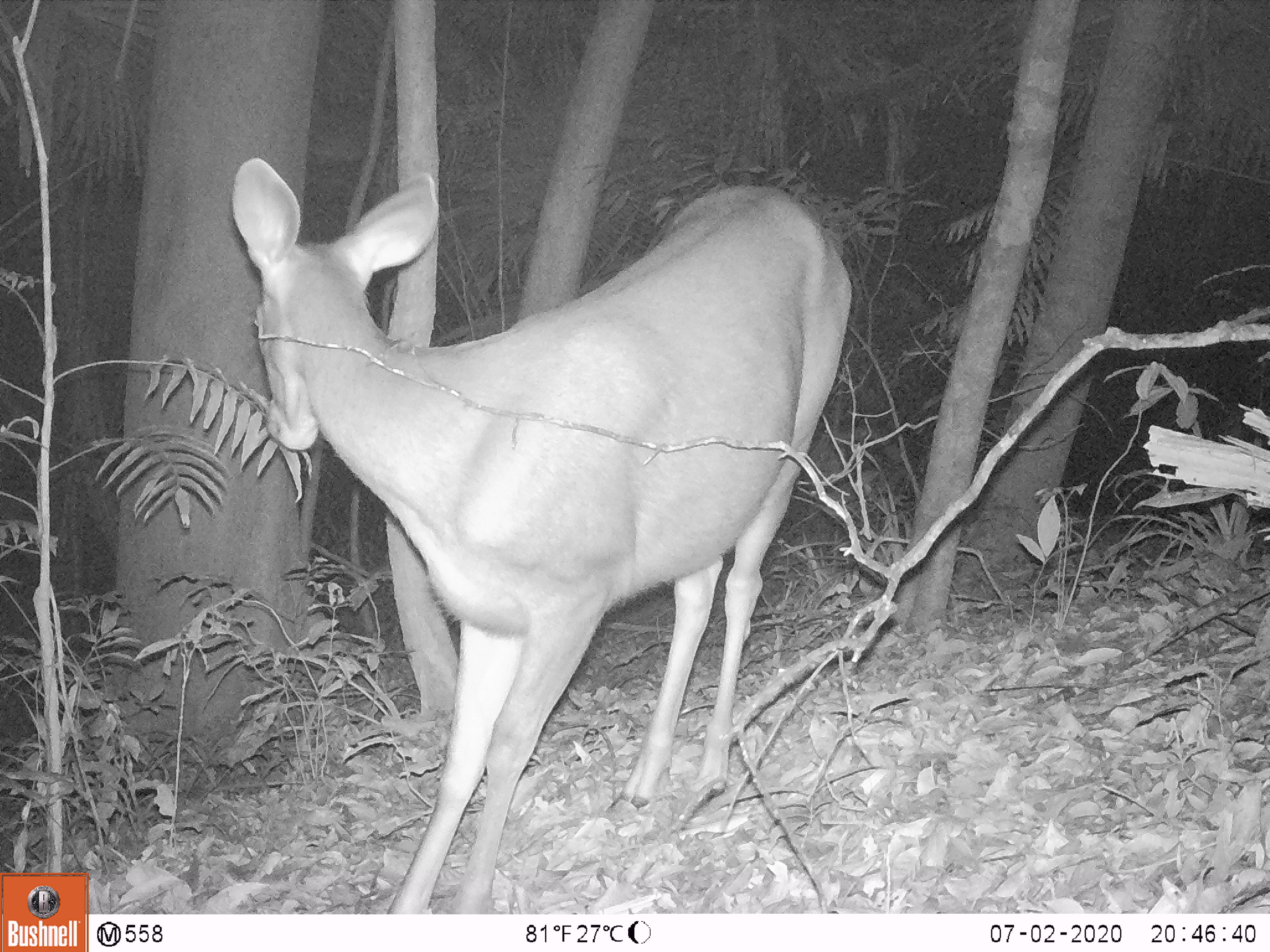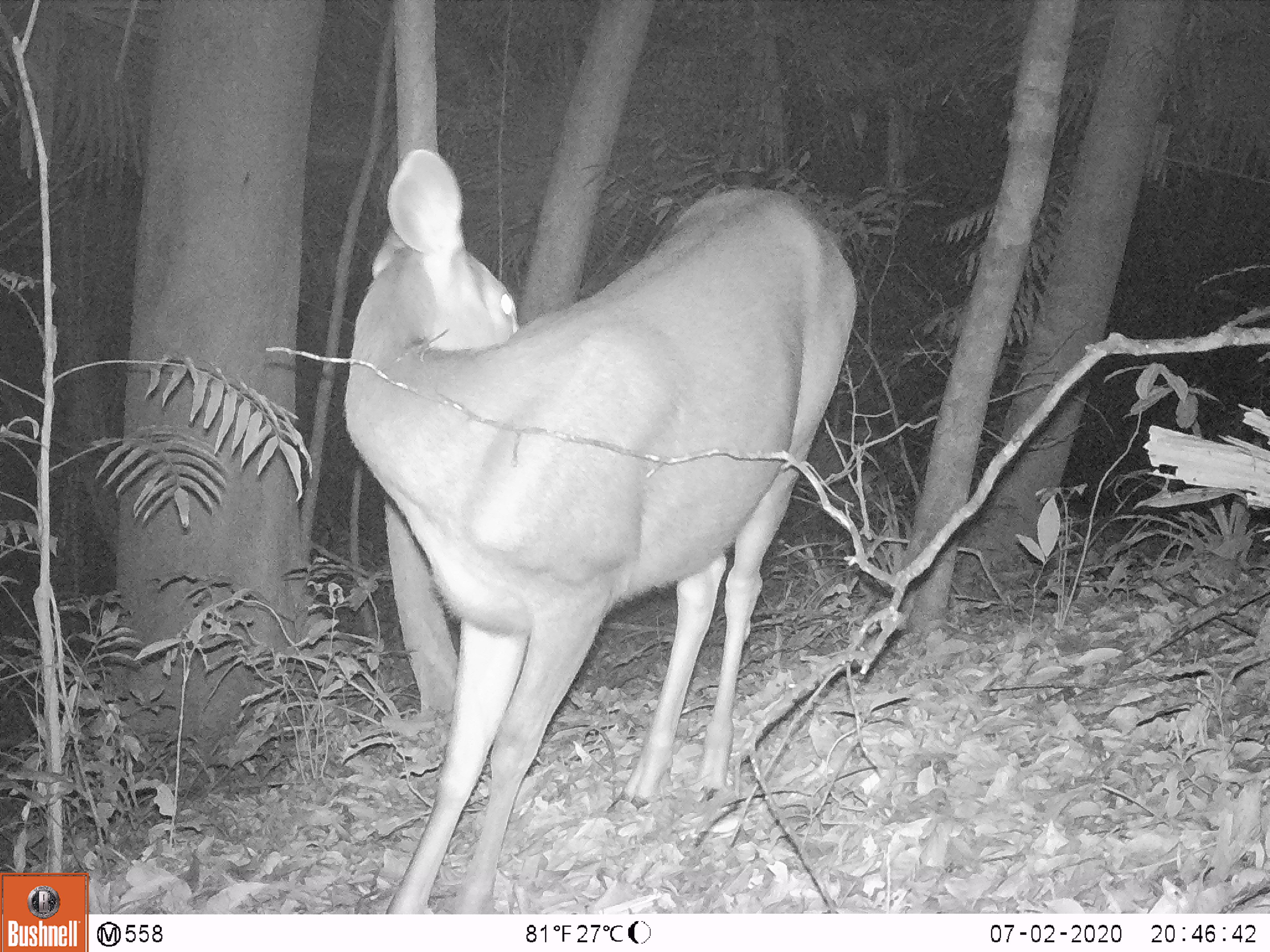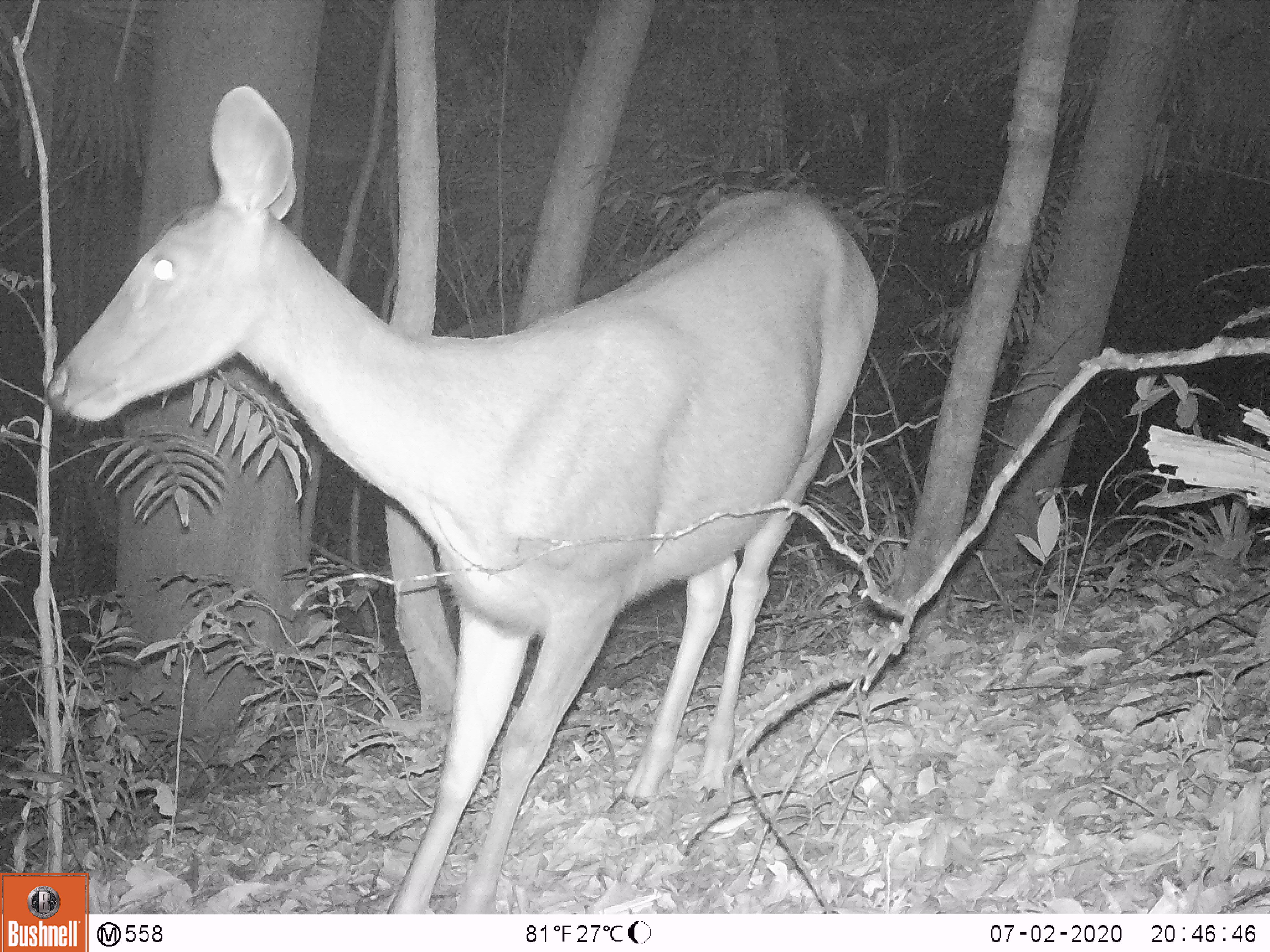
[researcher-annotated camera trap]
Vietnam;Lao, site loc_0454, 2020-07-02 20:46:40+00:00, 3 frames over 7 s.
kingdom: Animalia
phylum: Chordata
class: Mammalia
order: Artiodactyla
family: Cervidae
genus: Rusa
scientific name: Rusa unicolor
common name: sambar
Sambar (Rusa unicolor). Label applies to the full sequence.